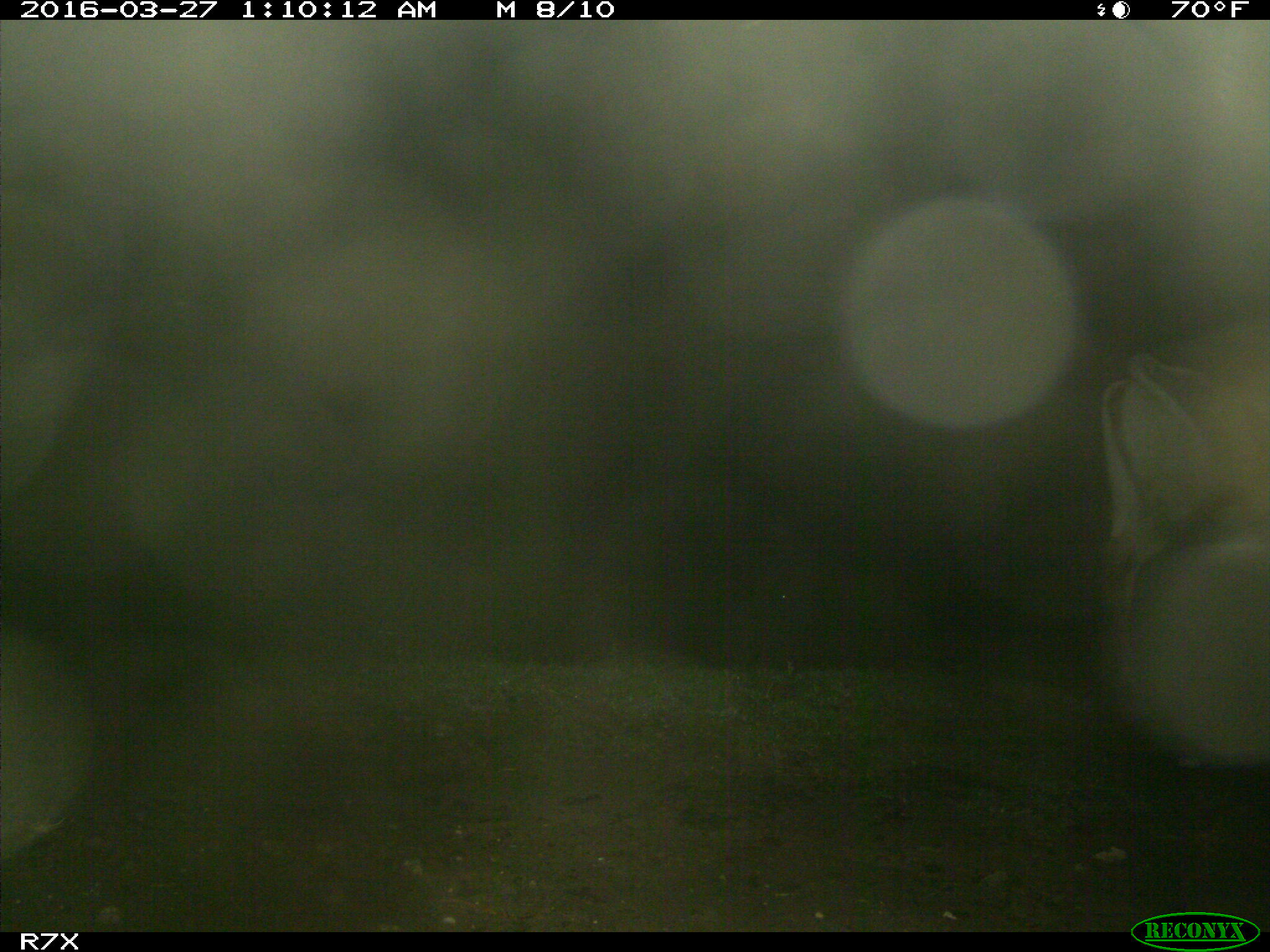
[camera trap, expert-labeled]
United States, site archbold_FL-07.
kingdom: Animalia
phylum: Chordata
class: Mammalia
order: Artiodactyla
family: Bovidae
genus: Bos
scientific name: Bos taurus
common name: domestic cow